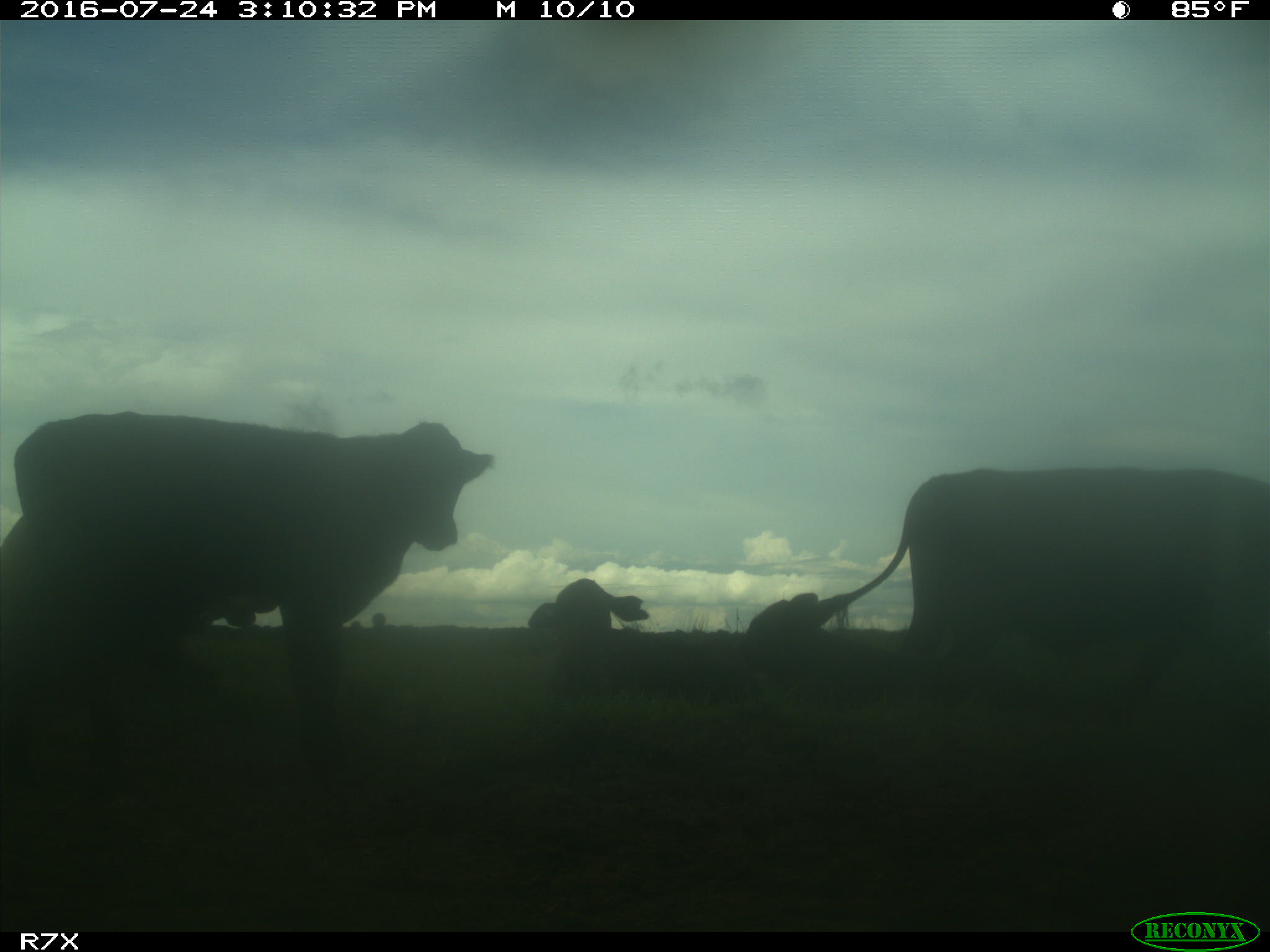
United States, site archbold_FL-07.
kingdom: Animalia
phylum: Chordata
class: Mammalia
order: Artiodactyla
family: Bovidae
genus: Bos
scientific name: Bos taurus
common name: domestic cow